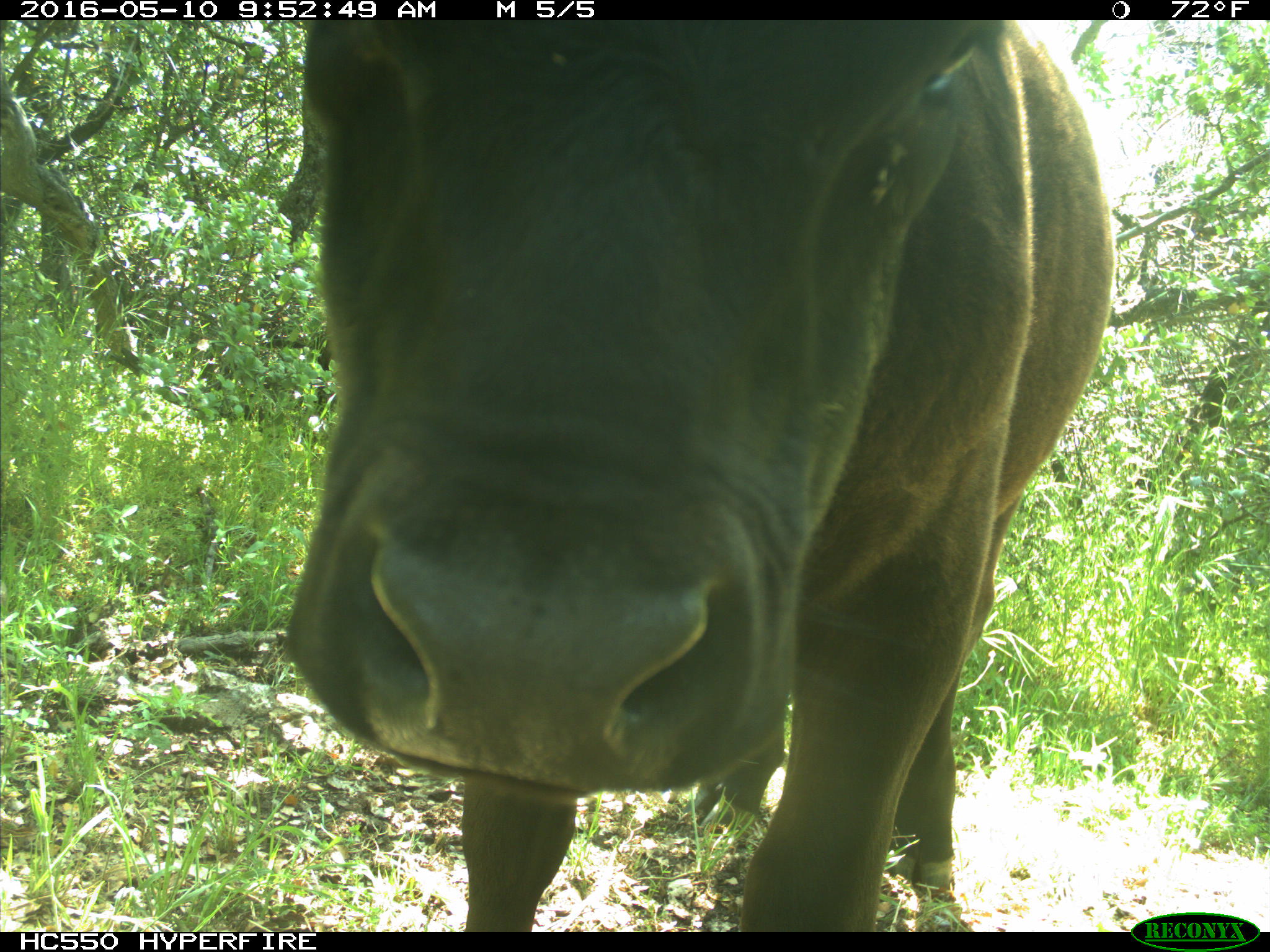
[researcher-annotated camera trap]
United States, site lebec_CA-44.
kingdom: Animalia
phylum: Chordata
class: Mammalia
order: Artiodactyla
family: Bovidae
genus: Bos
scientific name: Bos taurus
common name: domestic cow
Bos taurus (domestic cow).